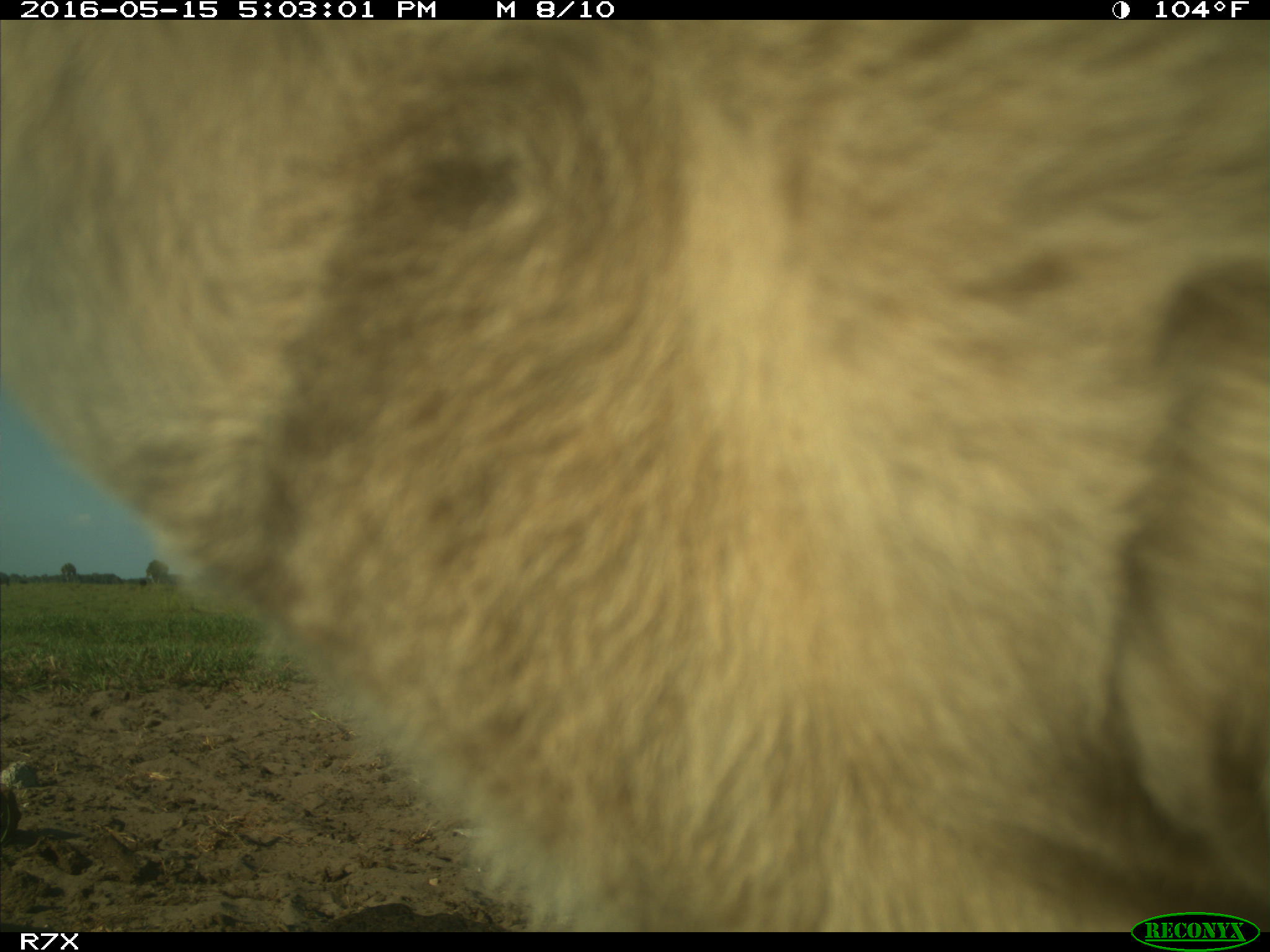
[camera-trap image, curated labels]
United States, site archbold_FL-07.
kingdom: Animalia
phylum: Chordata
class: Mammalia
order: Artiodactyla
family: Bovidae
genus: Bos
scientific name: Bos taurus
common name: domestic cow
Bos taurus (domestic cow).